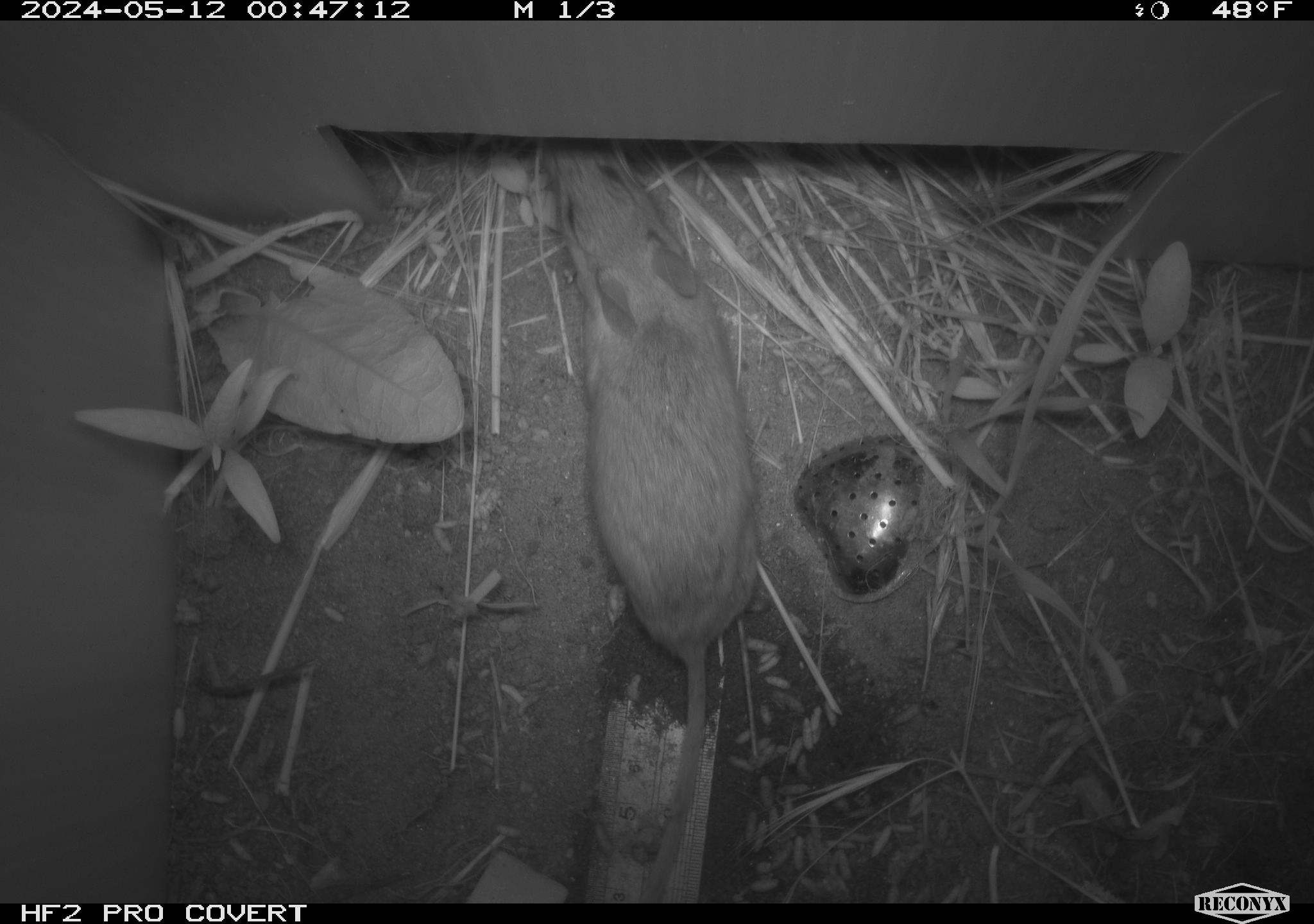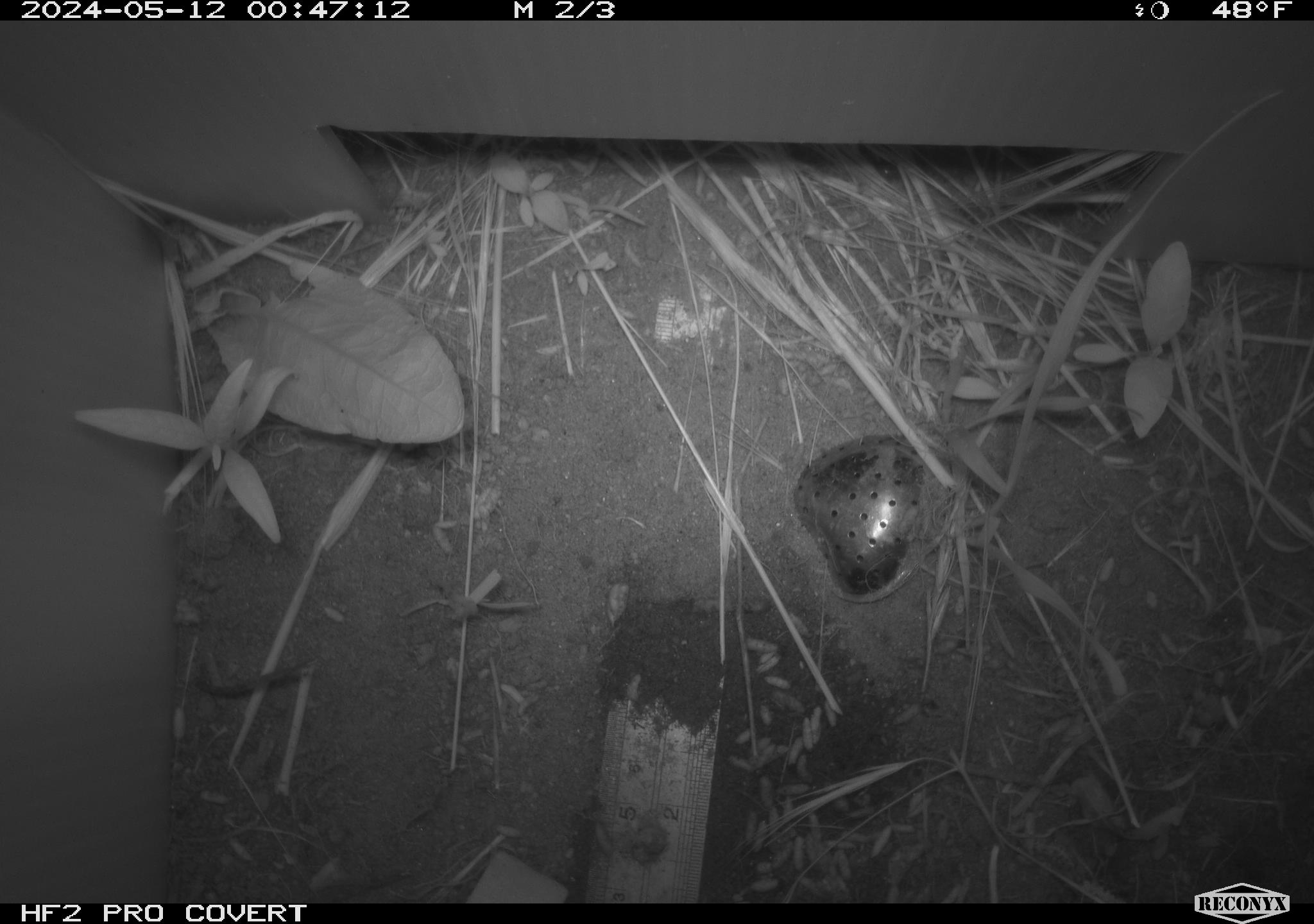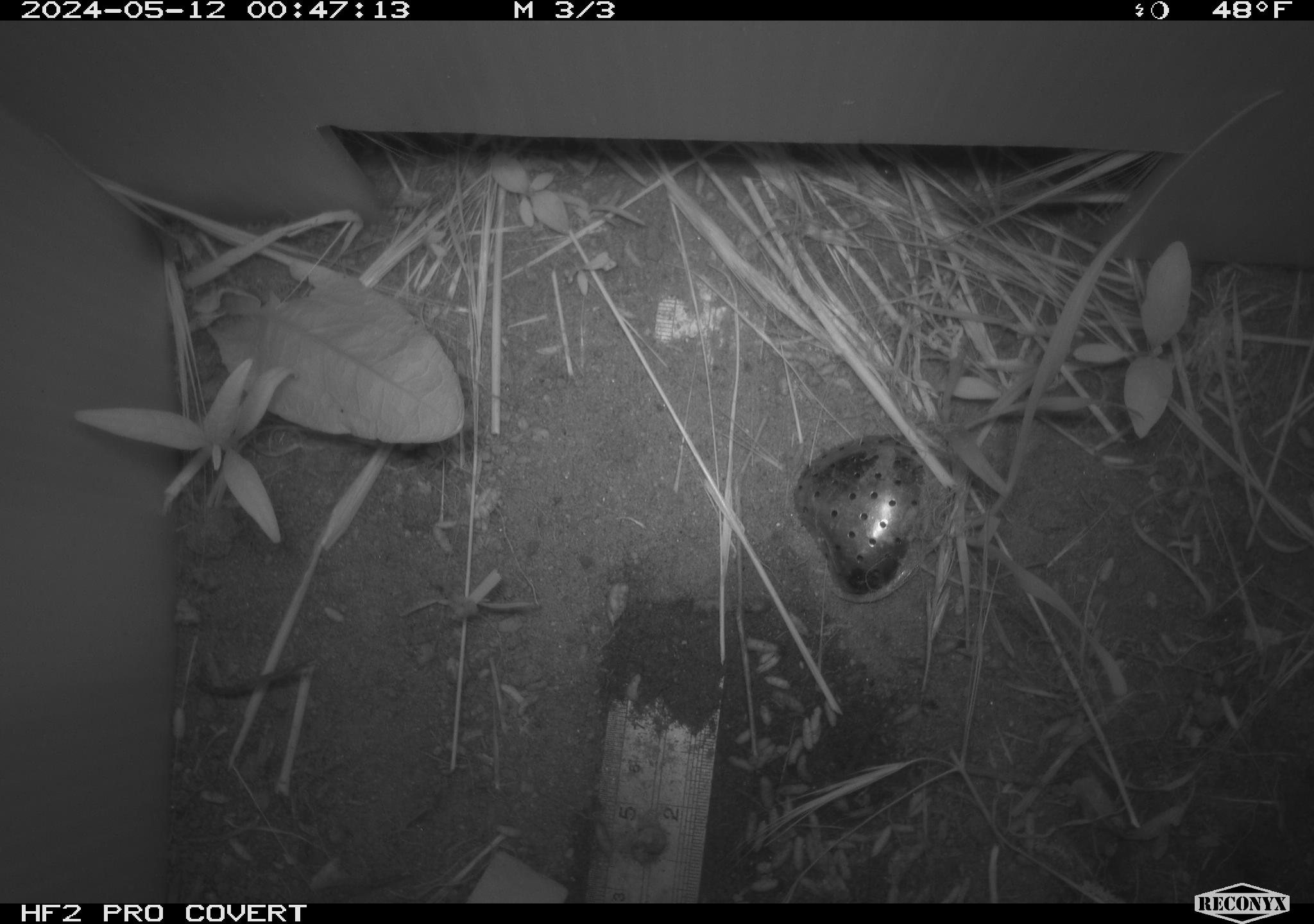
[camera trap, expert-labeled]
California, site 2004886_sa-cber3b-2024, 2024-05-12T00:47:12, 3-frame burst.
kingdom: Animalia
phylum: Chordata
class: Mammalia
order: Rodentia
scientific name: Rodentia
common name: mouse species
Mouse species (Rodentia).